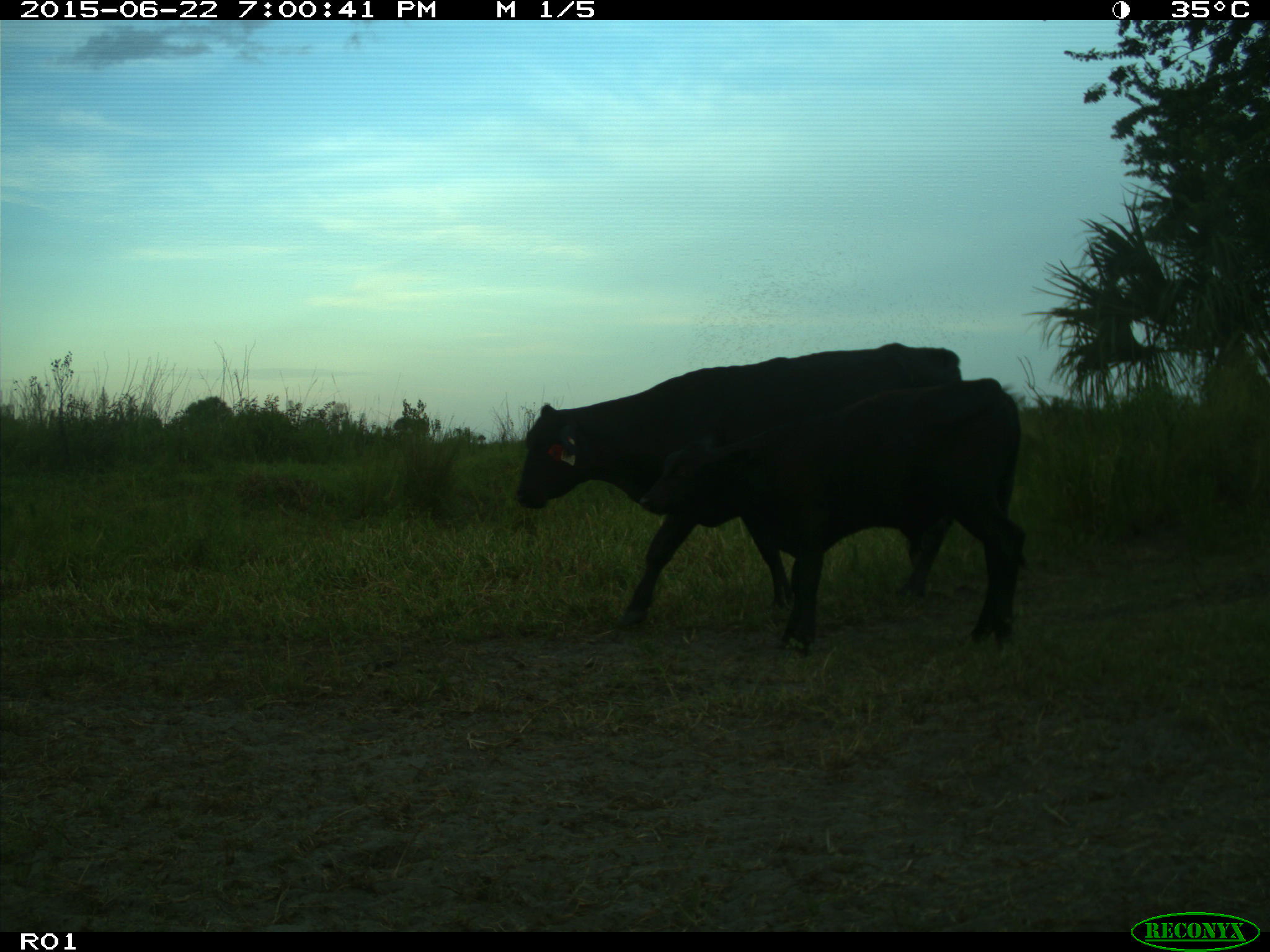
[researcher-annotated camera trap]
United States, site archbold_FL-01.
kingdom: Animalia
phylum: Chordata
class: Mammalia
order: Artiodactyla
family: Bovidae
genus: Bos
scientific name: Bos taurus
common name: domestic cow